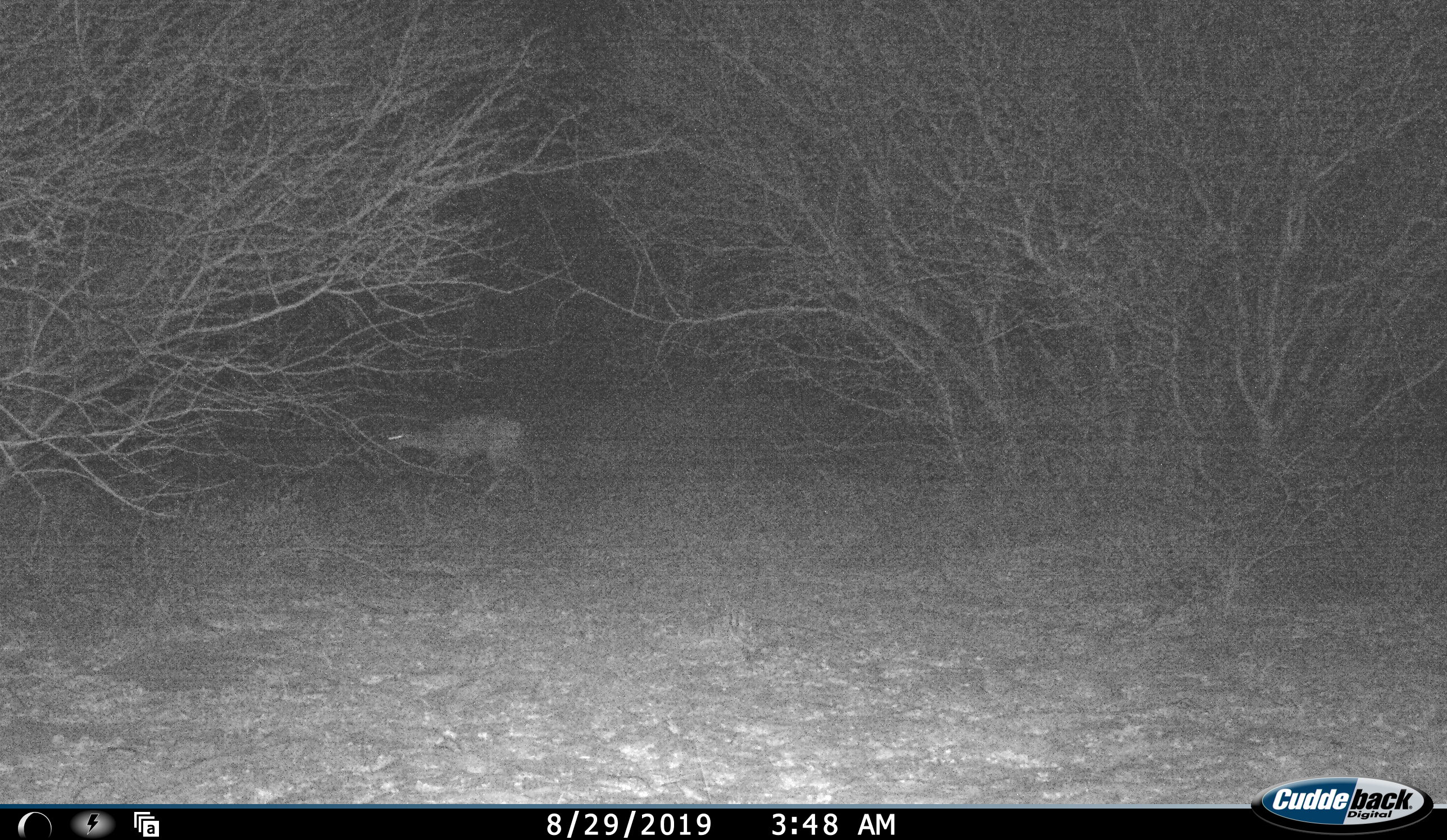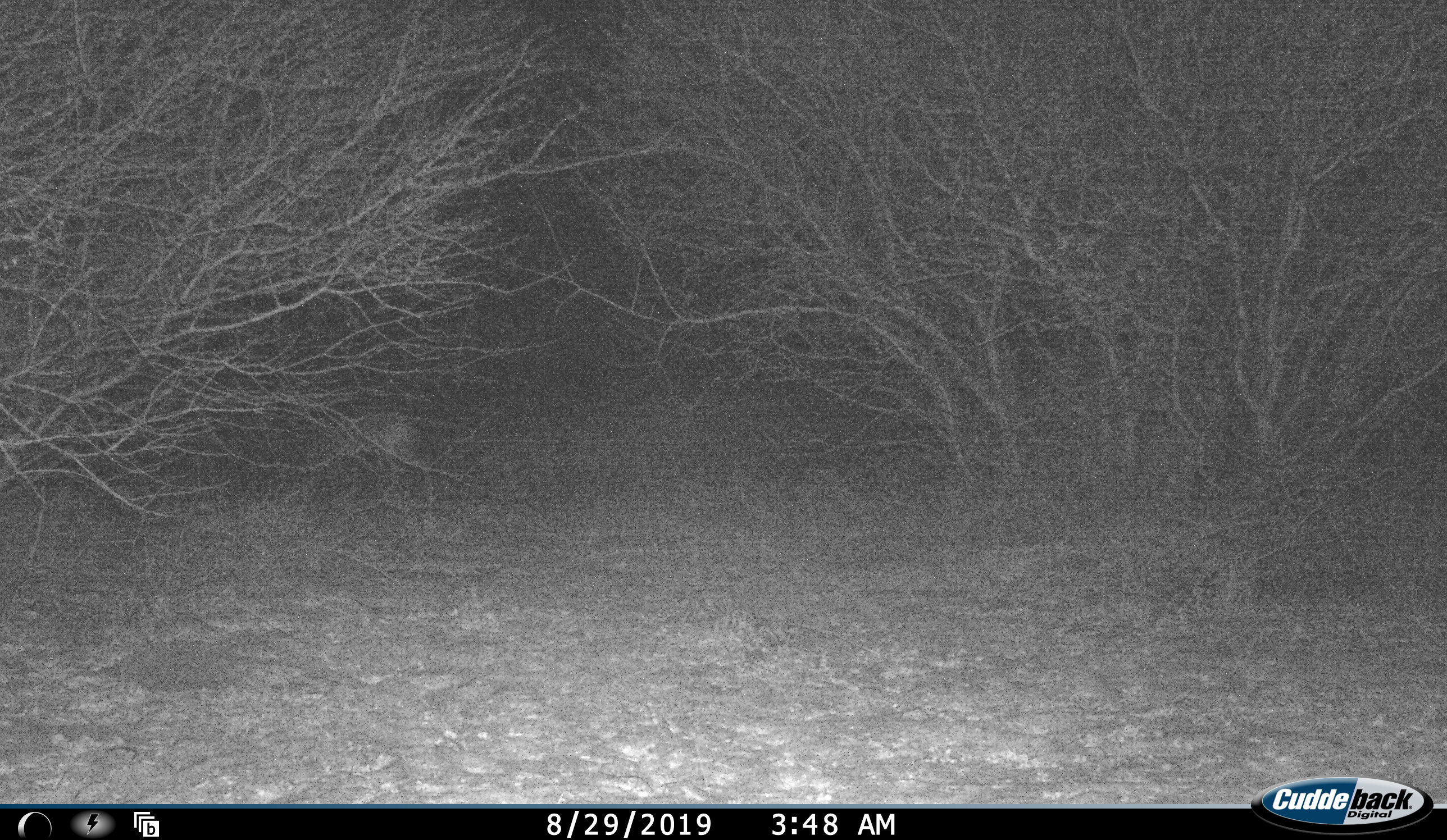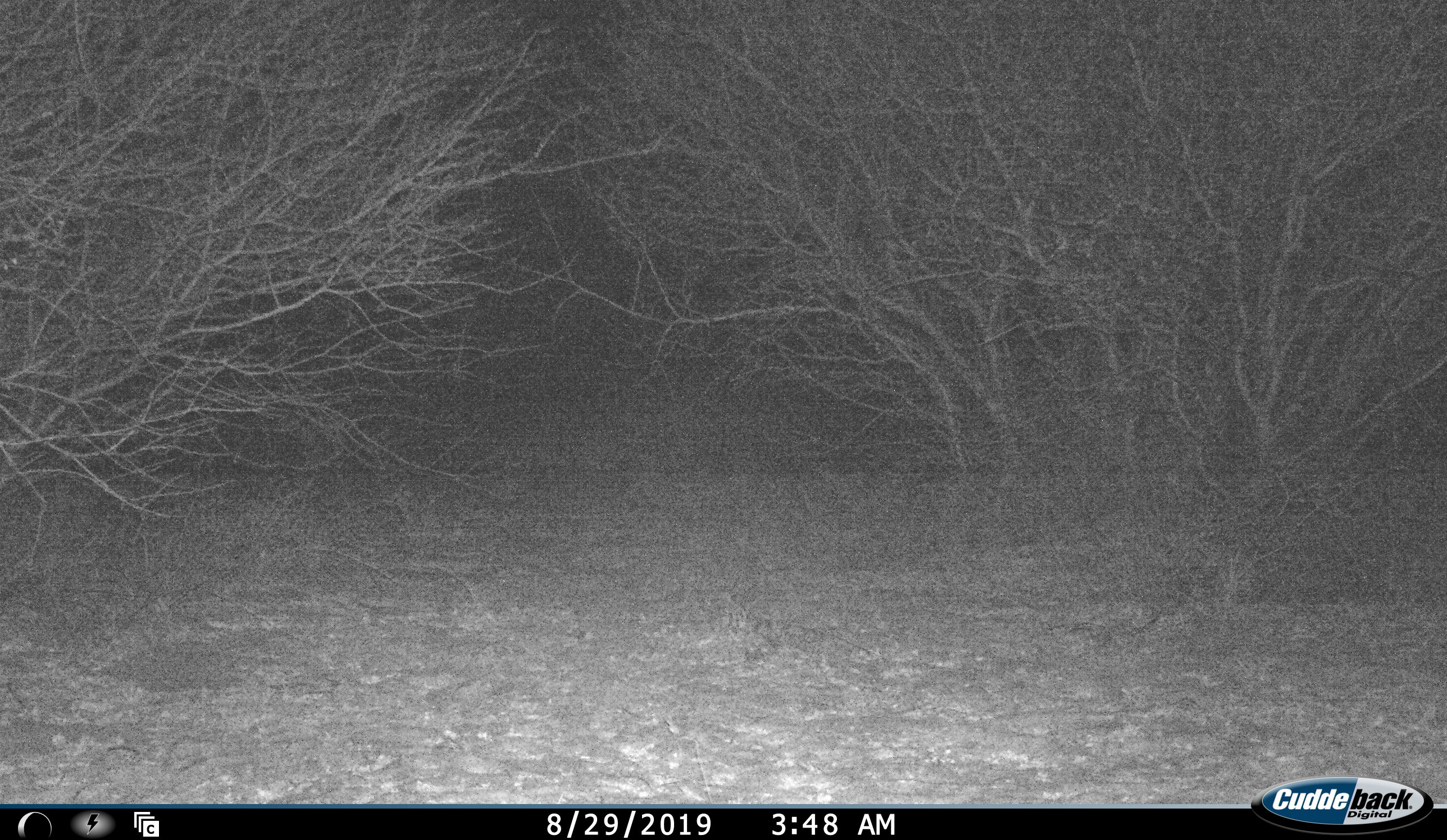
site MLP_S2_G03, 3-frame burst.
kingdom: Animalia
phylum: Chordata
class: Mammalia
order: Artiodactyla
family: Bovidae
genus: Raphicerus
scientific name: Raphicerus campestris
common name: steenbok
Steenbok (Raphicerus campestris), count 1. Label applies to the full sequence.